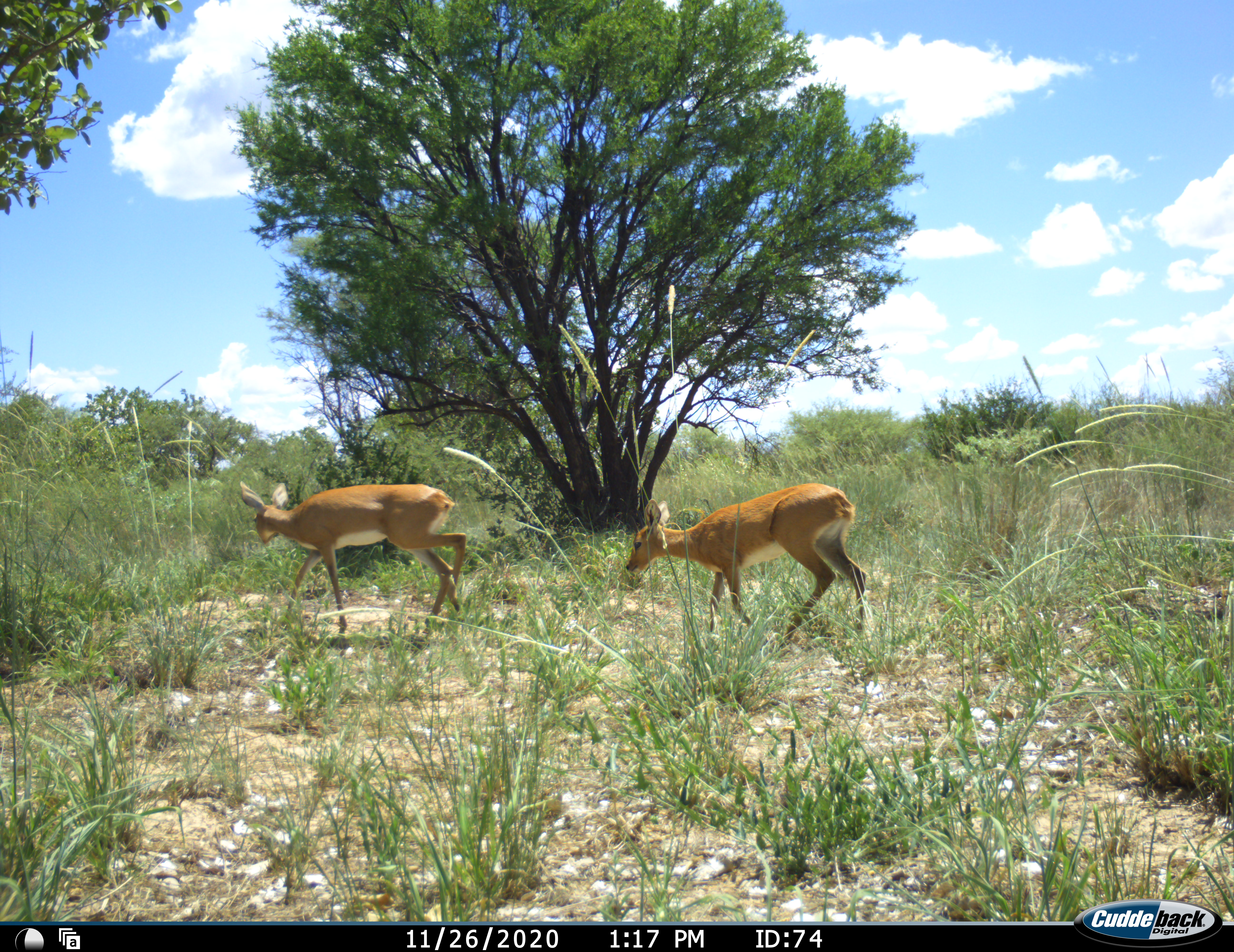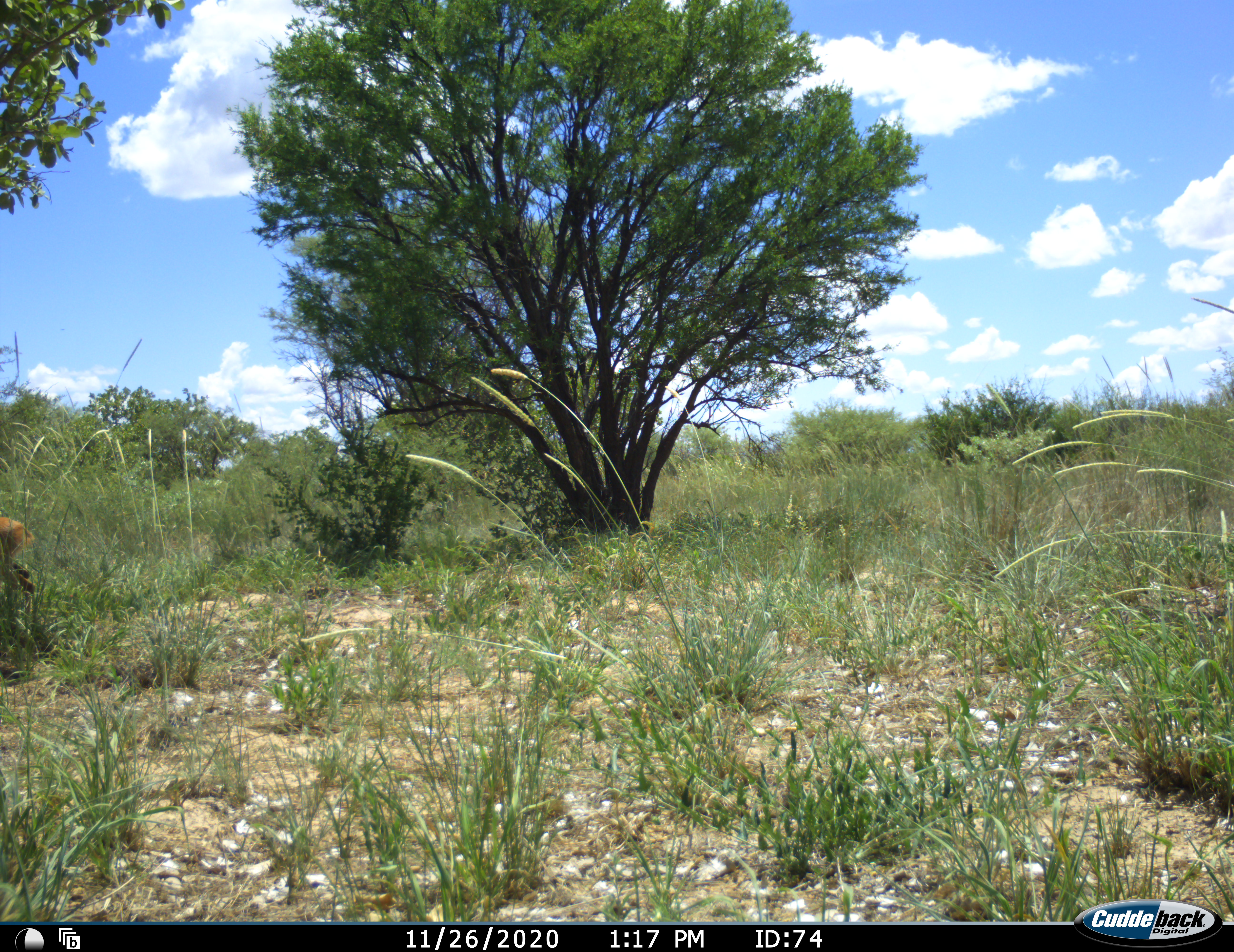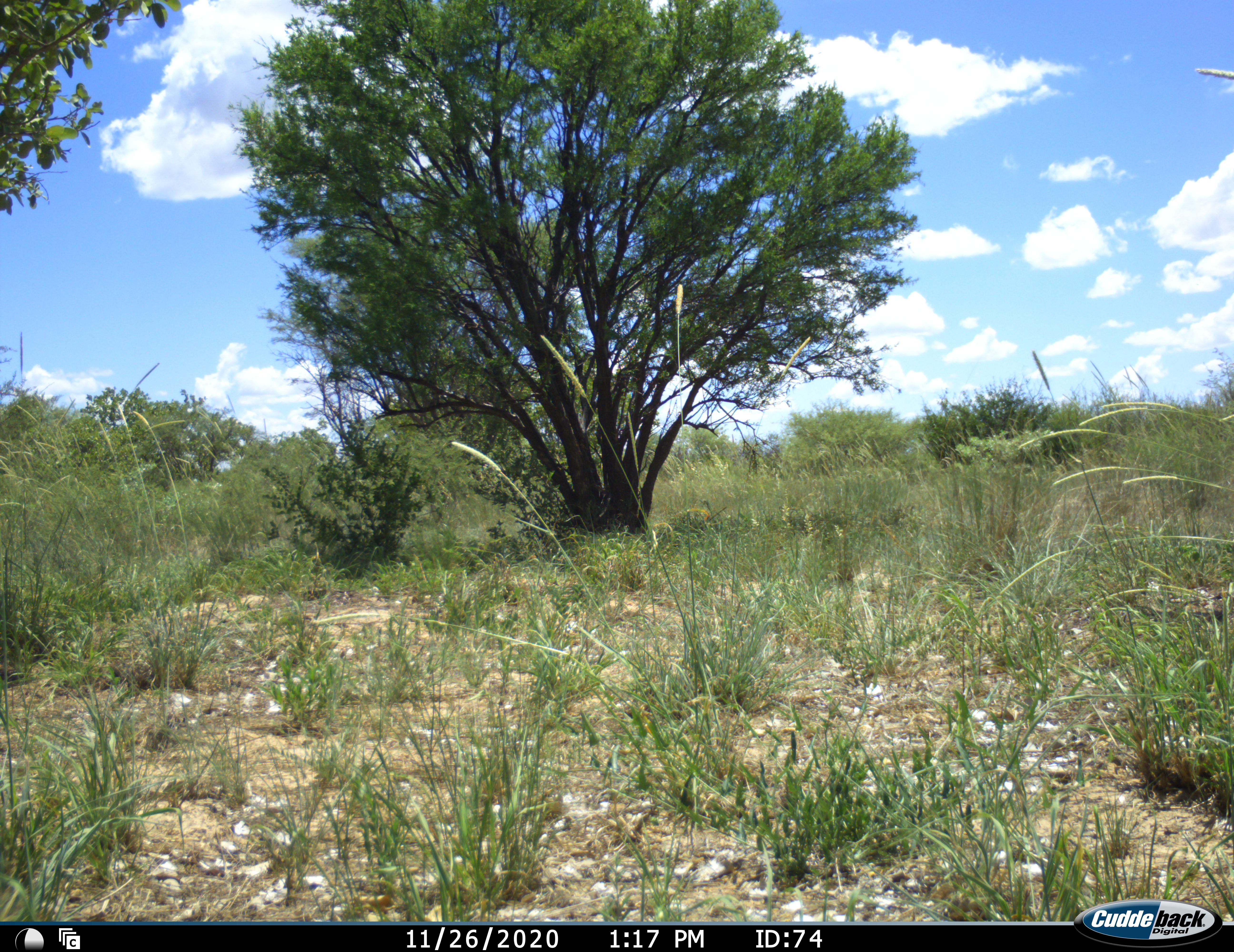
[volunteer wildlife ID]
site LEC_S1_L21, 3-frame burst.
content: unidentified animal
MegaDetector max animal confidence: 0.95